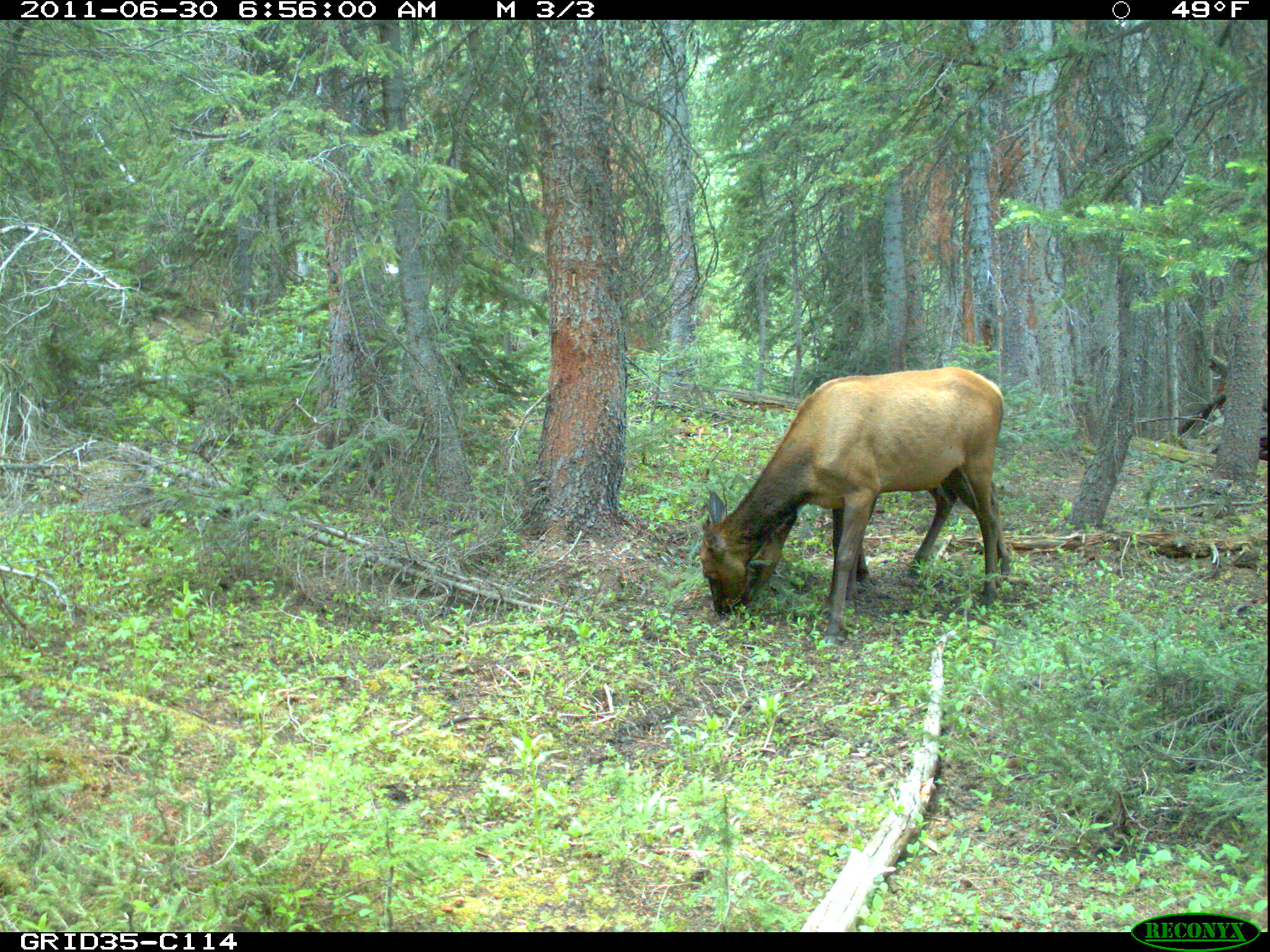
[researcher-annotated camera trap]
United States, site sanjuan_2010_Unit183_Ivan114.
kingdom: Animalia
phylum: Chordata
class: Mammalia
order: Artiodactyla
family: Cervidae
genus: Cervus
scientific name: Cervus elaphus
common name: red deer